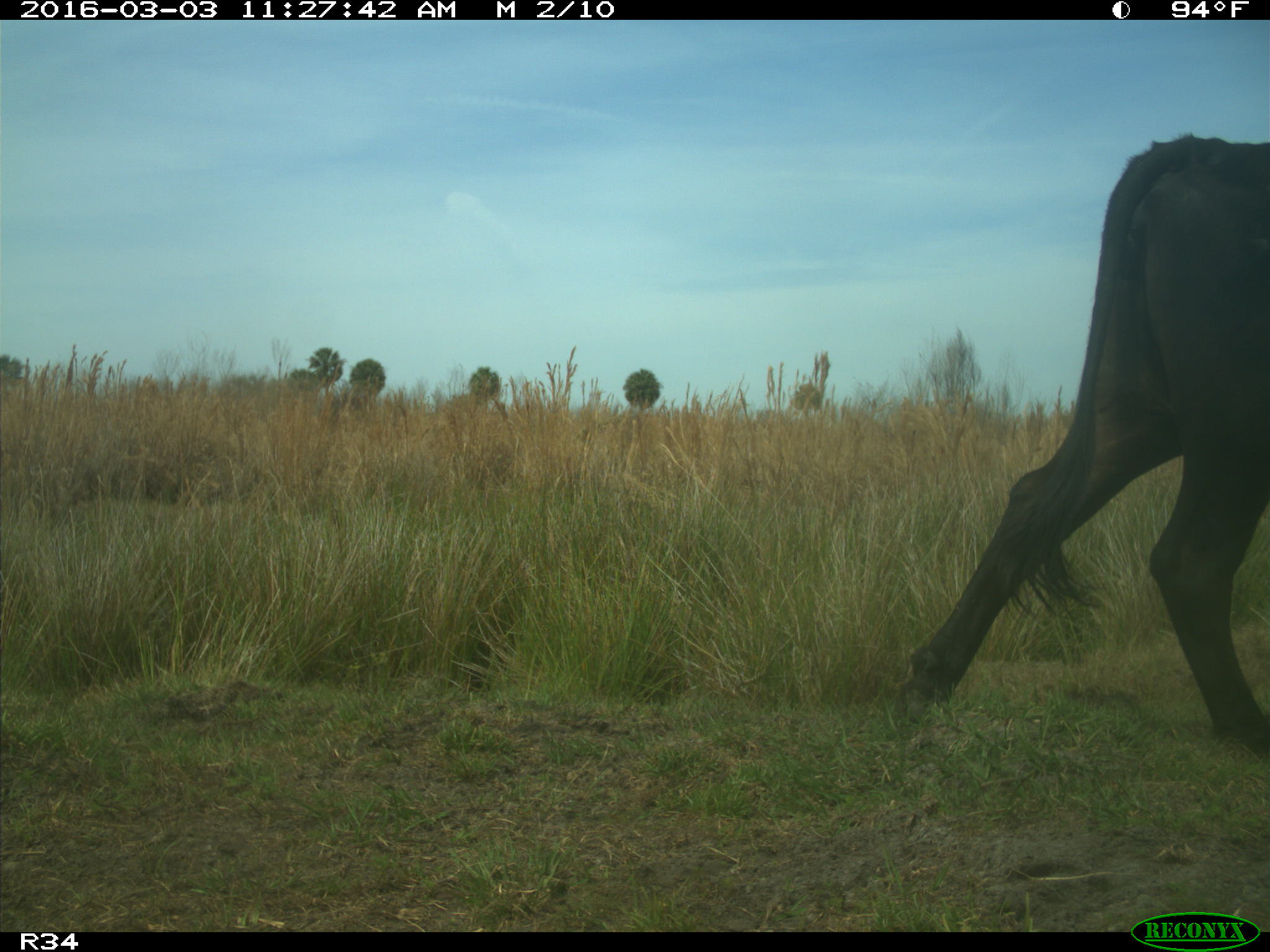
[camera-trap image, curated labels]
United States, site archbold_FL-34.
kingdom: Animalia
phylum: Chordata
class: Mammalia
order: Artiodactyla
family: Bovidae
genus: Bos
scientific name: Bos taurus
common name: domestic cow